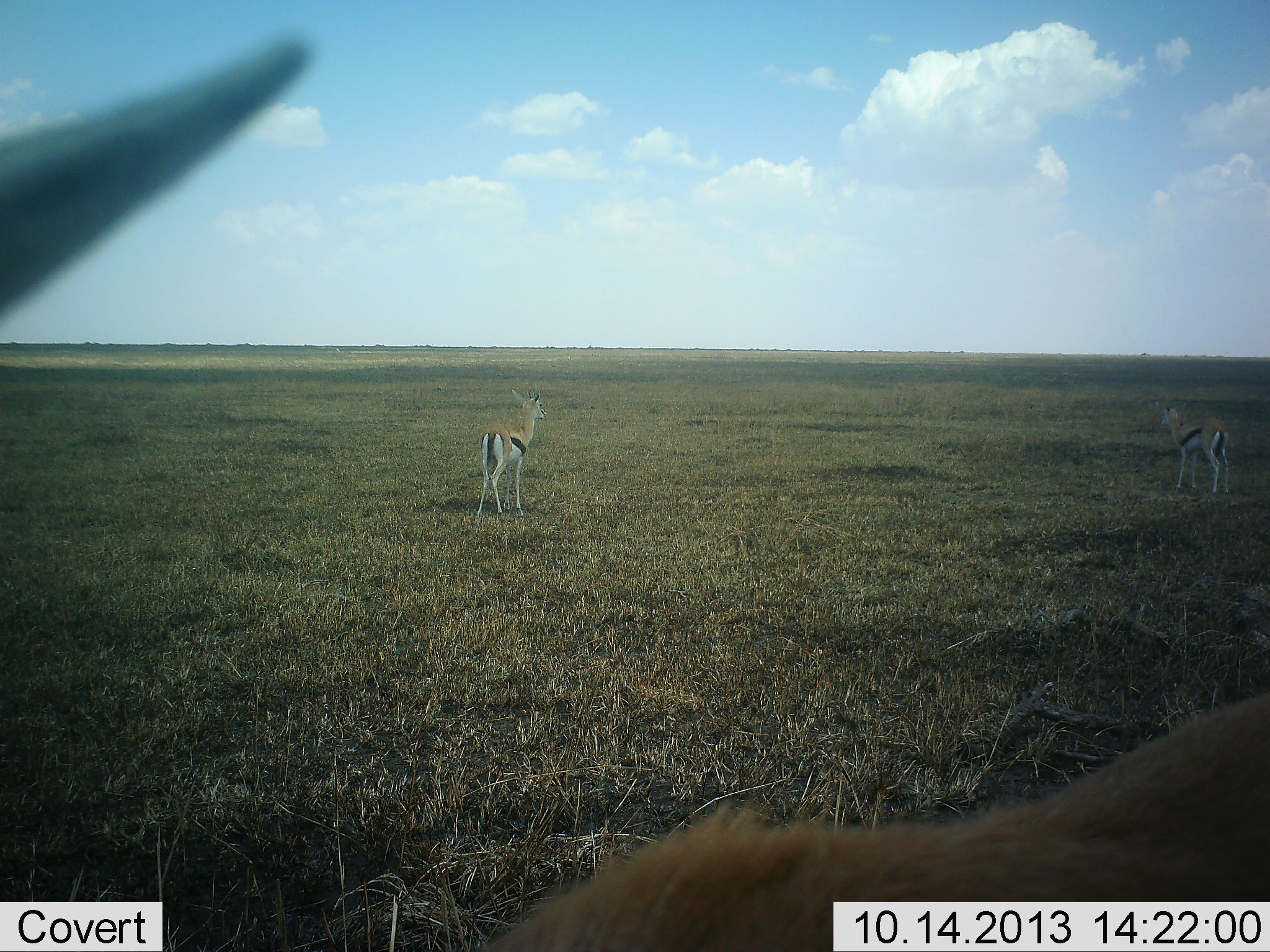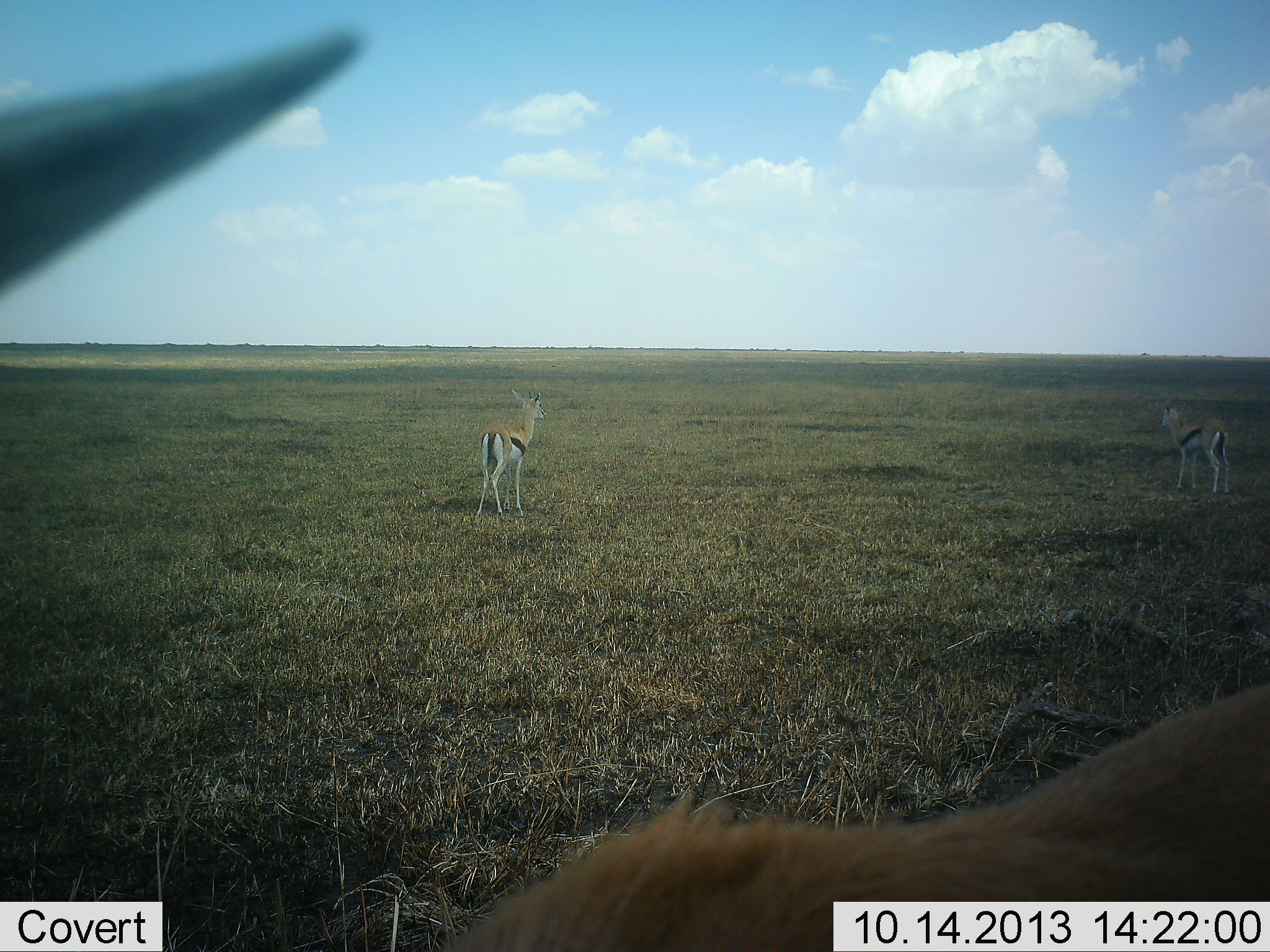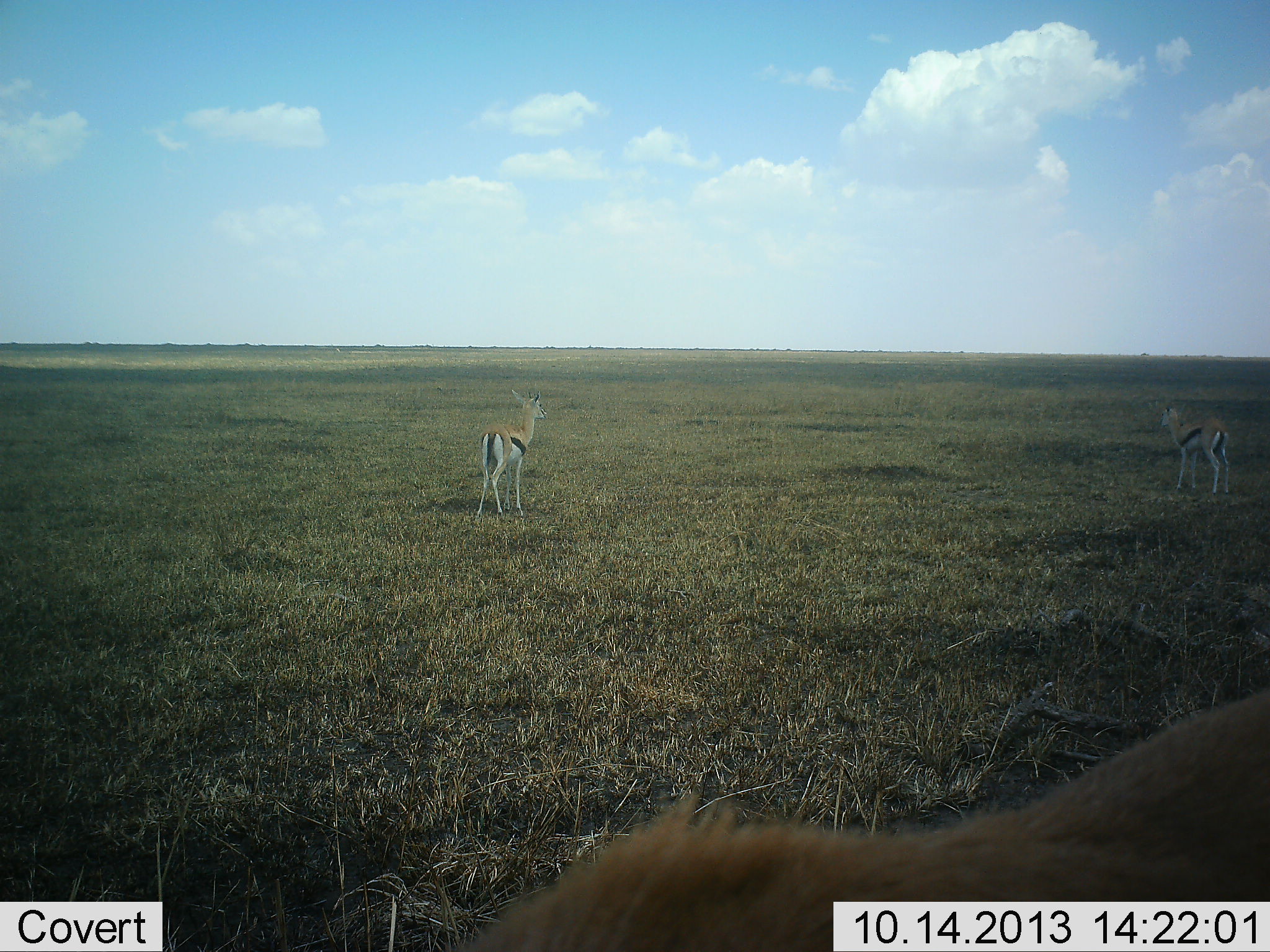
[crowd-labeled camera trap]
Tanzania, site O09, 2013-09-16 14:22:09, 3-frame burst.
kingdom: Animalia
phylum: Chordata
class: Mammalia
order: Artiodactyla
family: Bovidae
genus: Eudorcas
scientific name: Eudorcas thomsonii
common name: thomson's gazelle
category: gazellethomsons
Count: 3.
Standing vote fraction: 100%.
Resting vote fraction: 0%.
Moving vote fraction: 0%.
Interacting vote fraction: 4%.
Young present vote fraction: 0%.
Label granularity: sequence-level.